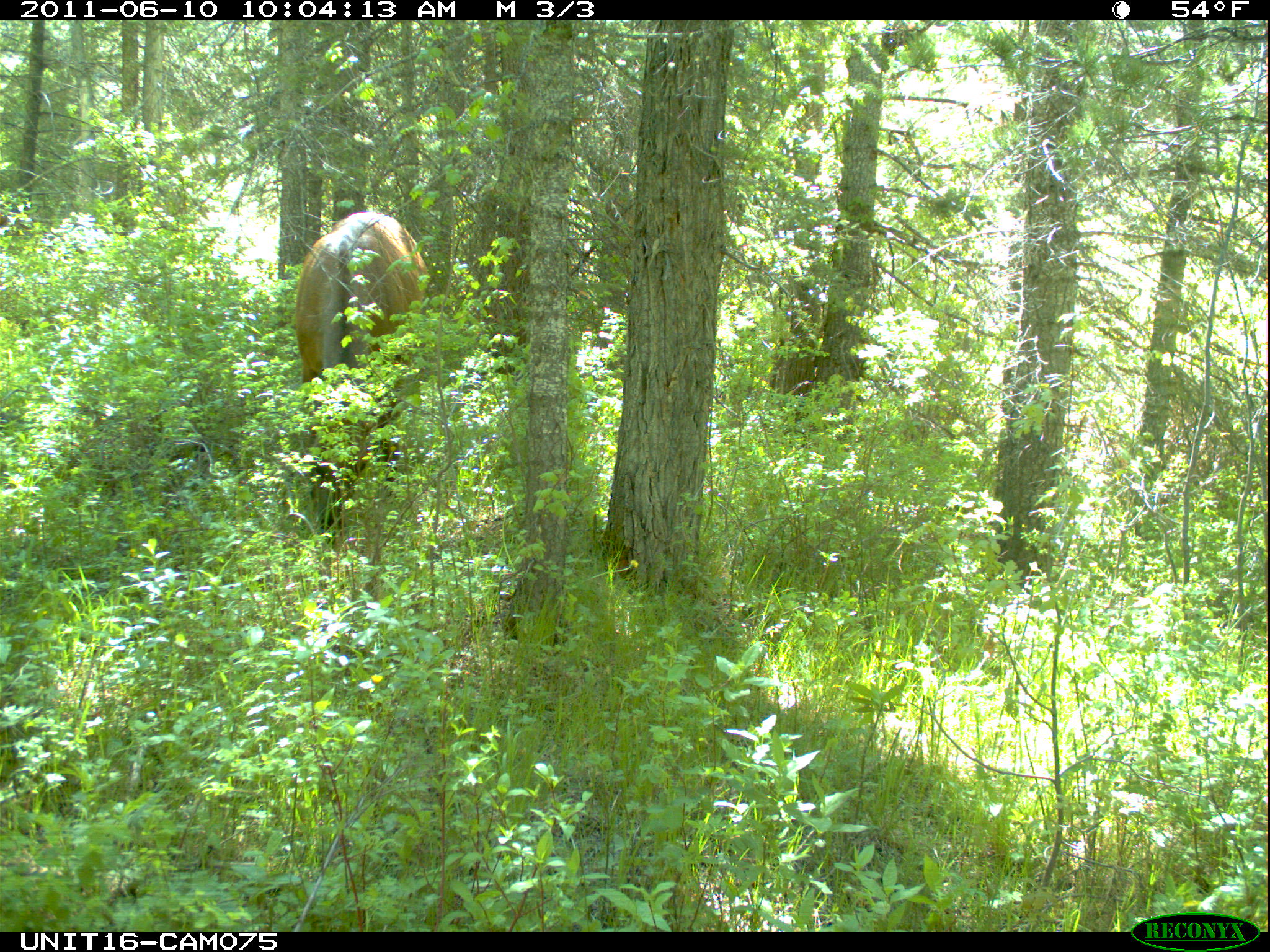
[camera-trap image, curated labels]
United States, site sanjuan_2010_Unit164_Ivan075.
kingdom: Animalia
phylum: Chordata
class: Mammalia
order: Artiodactyla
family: Cervidae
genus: Cervus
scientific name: Cervus elaphus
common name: red deer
Cervus elaphus (red deer).